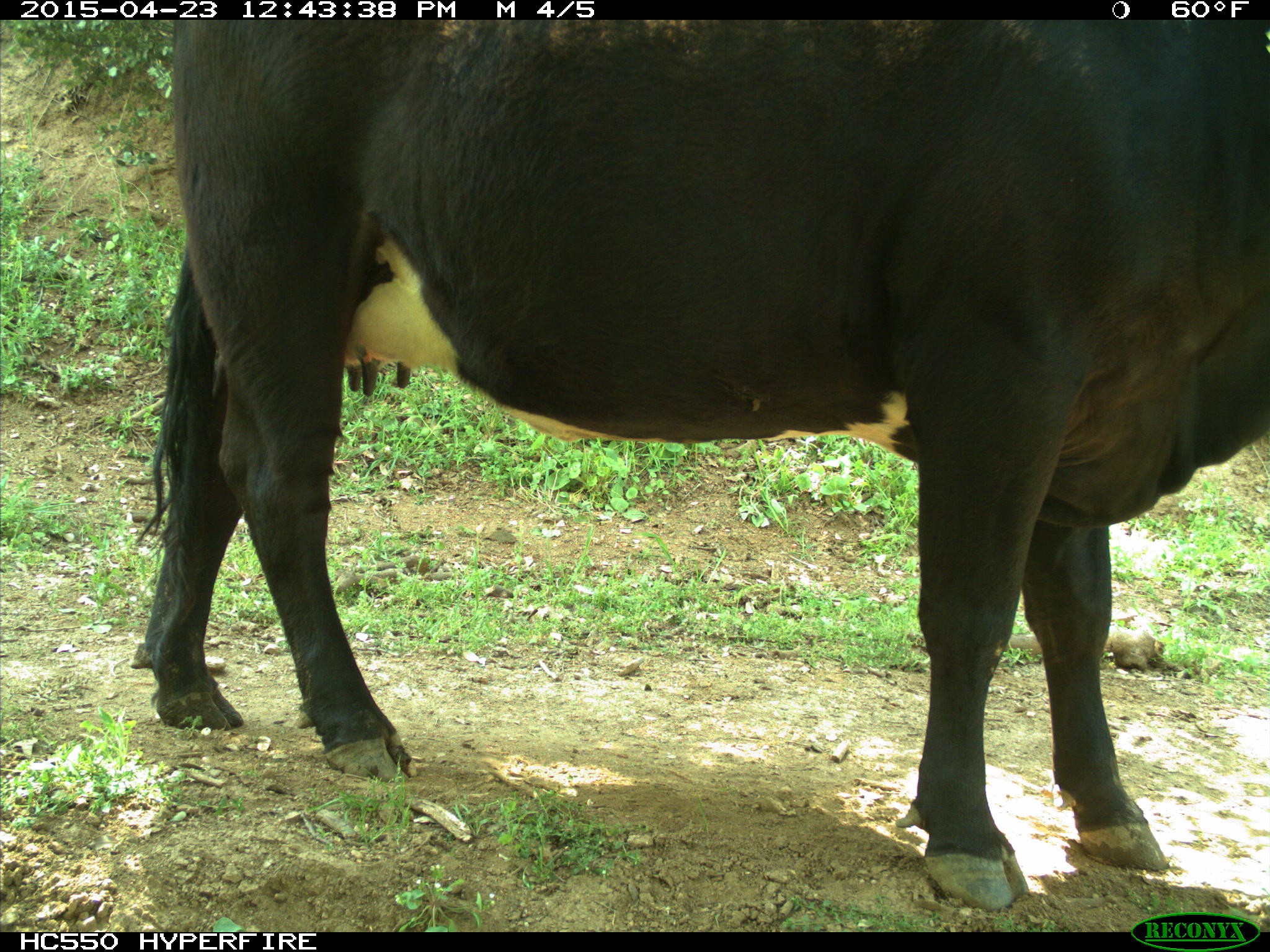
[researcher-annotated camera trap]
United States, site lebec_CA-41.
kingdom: Animalia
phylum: Chordata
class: Mammalia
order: Artiodactyla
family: Bovidae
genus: Bos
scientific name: Bos taurus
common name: domestic cow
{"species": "Bos taurus (domestic cow)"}